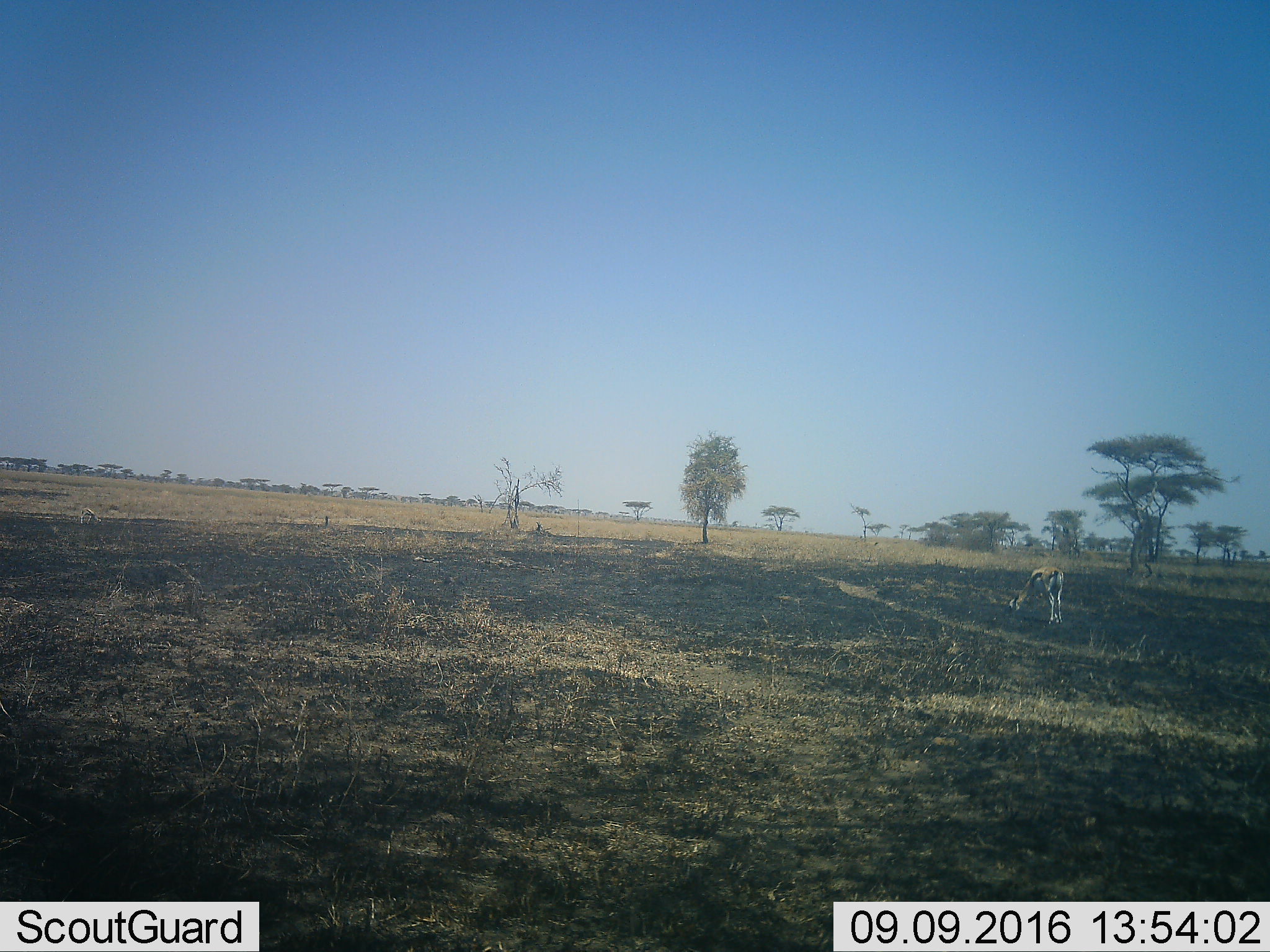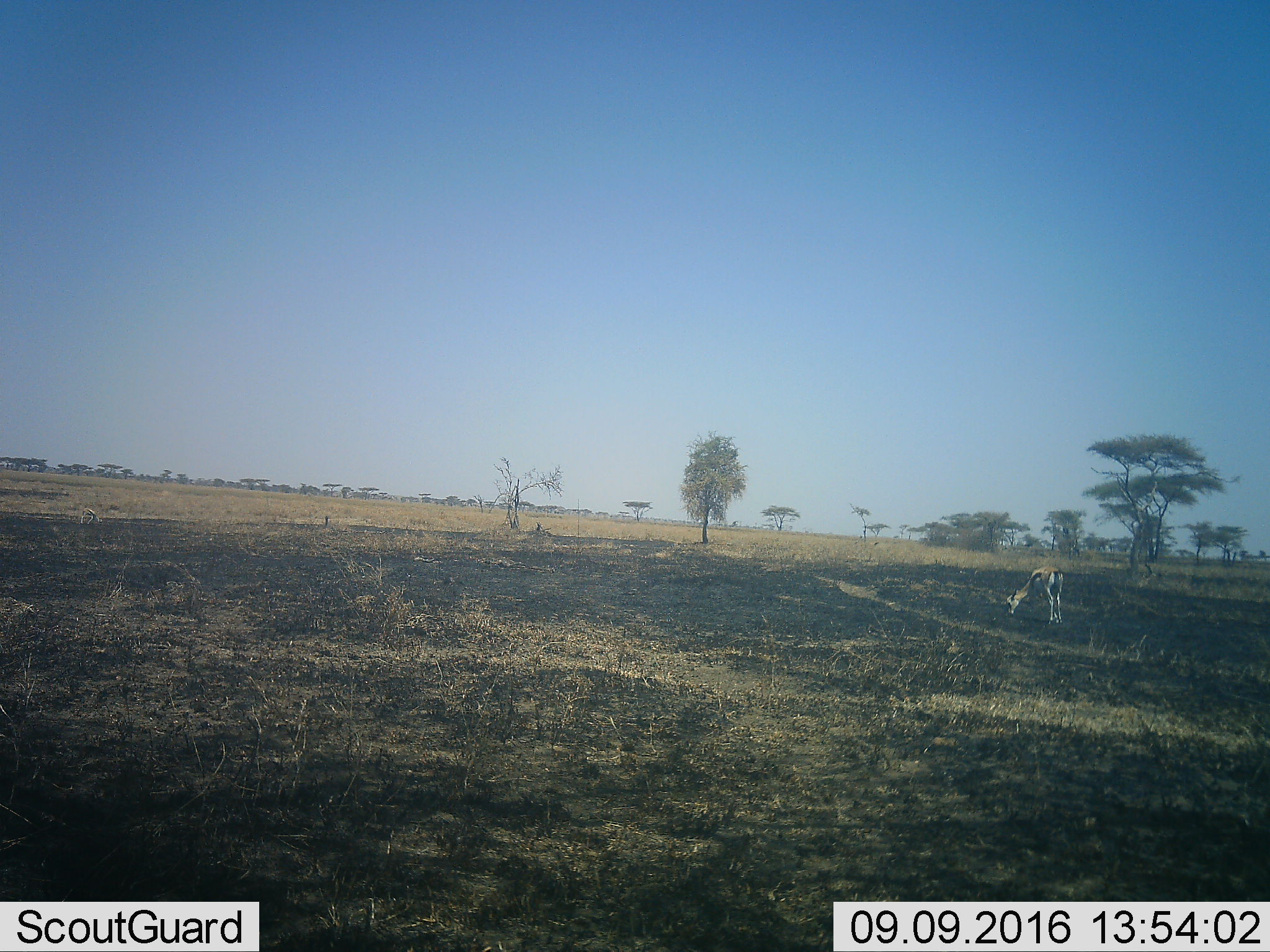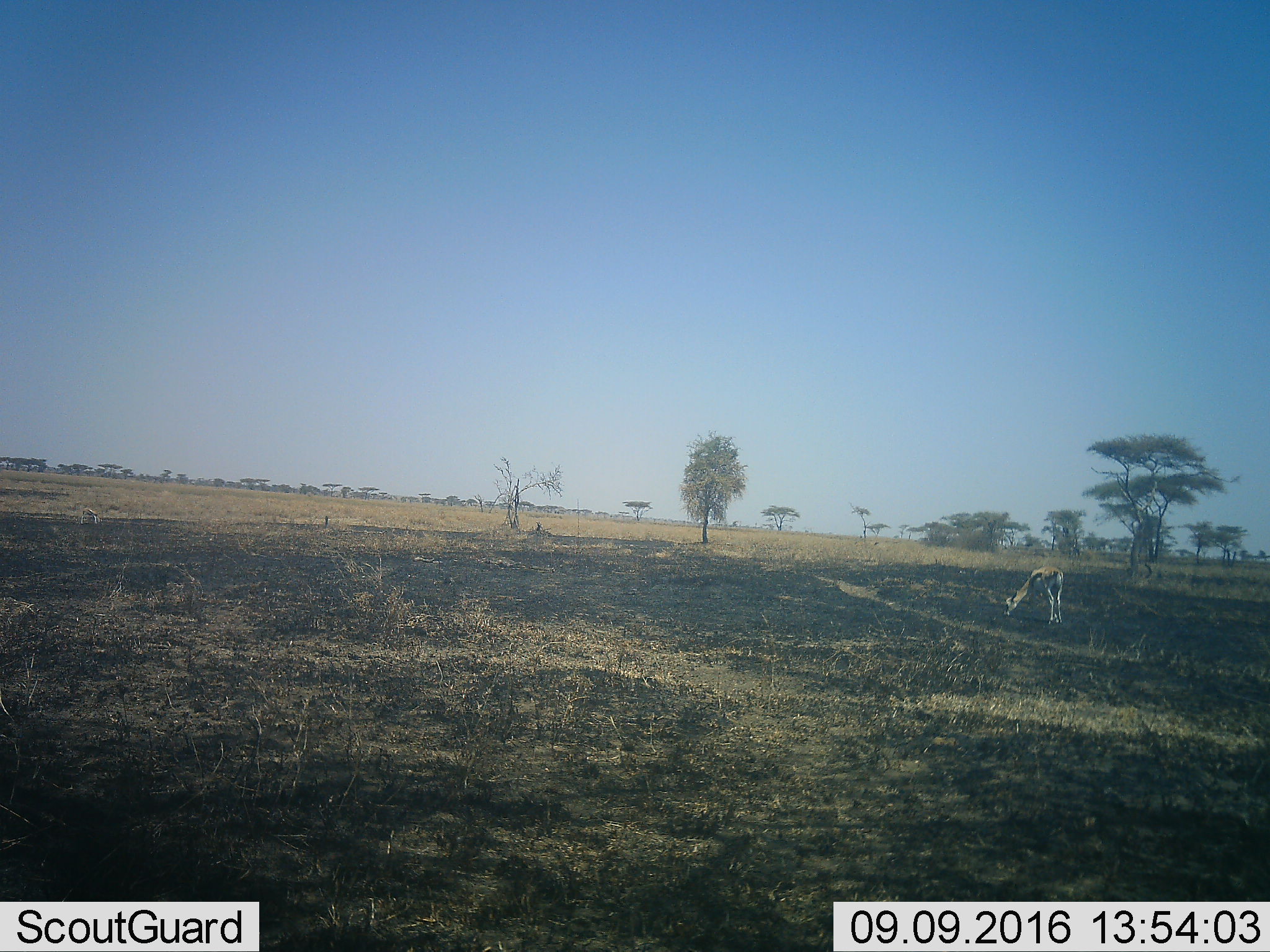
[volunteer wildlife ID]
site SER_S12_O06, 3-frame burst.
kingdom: Animalia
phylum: Chordata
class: Mammalia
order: Artiodactyla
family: Bovidae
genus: Eudorcas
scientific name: Eudorcas thomsonii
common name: thomson's gazelle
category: gazellethomsons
Gazellethomsons (thomson's gazelle) (Eudorcas thomsonii), count 1. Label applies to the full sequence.